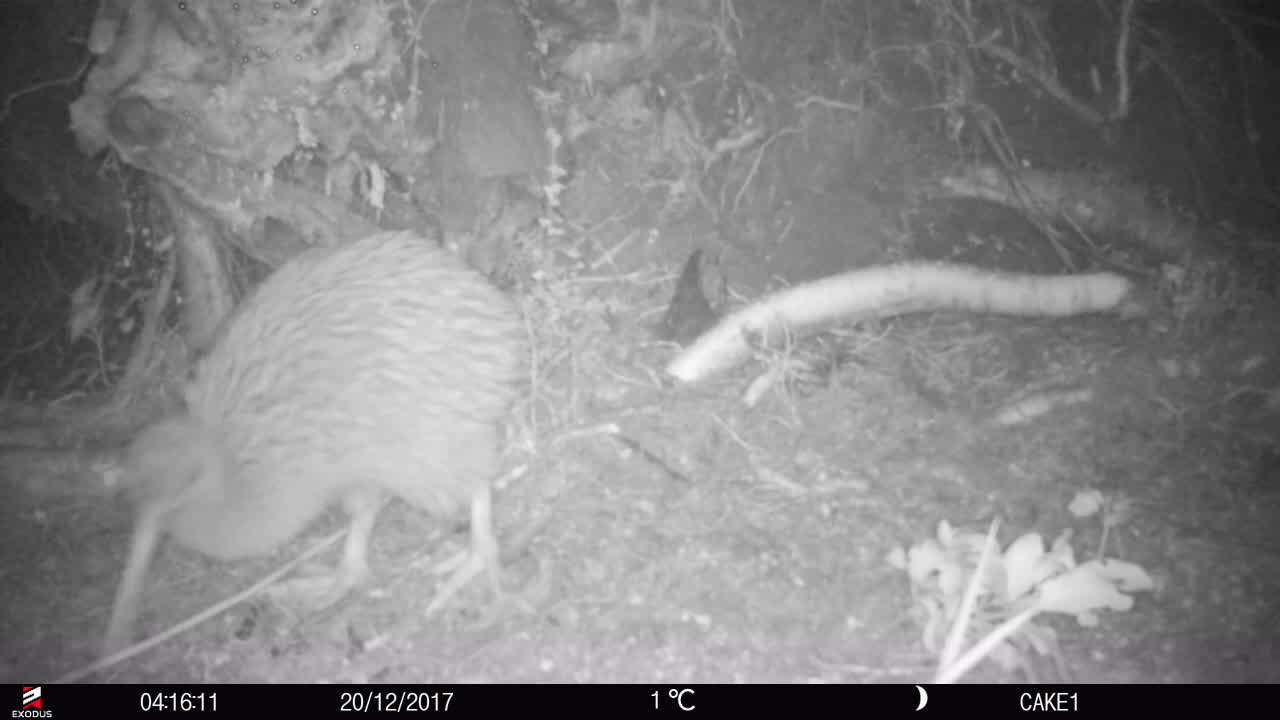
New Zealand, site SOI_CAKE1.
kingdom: Animalia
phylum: Chordata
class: Aves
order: Apterygiformes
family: Apterygidae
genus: Apteryx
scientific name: Apteryx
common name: kiwi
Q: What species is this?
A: Kiwi (Apteryx).